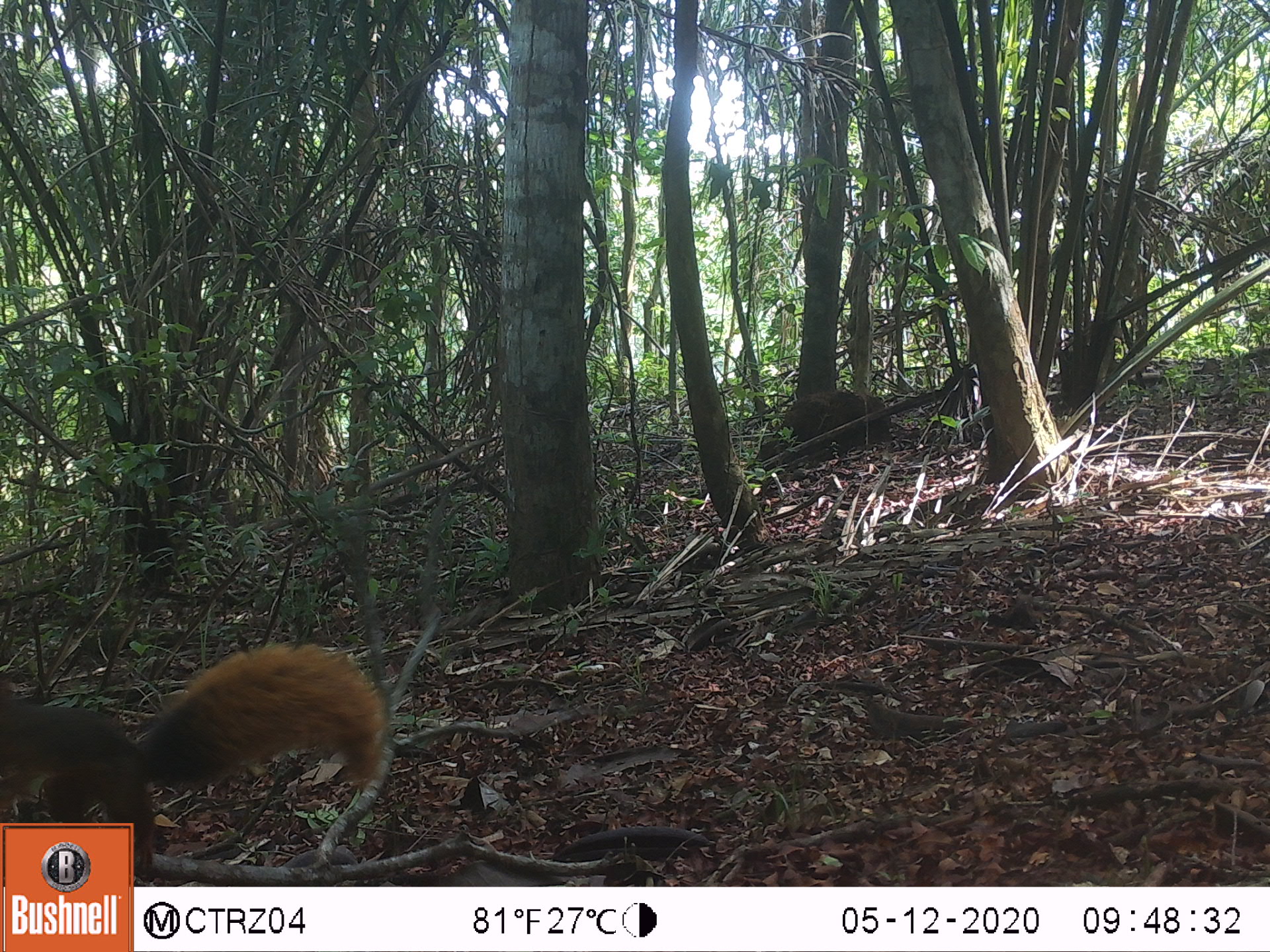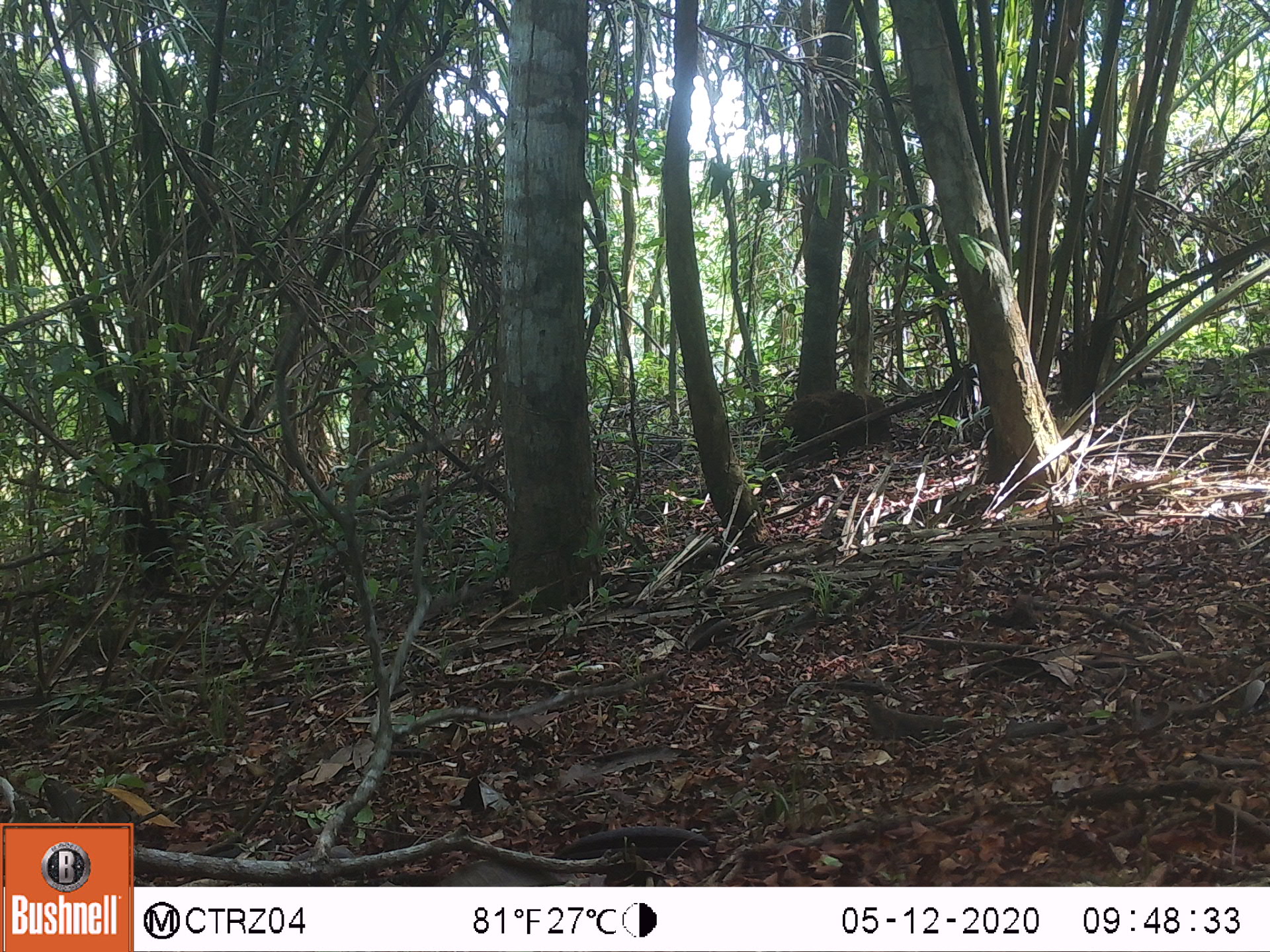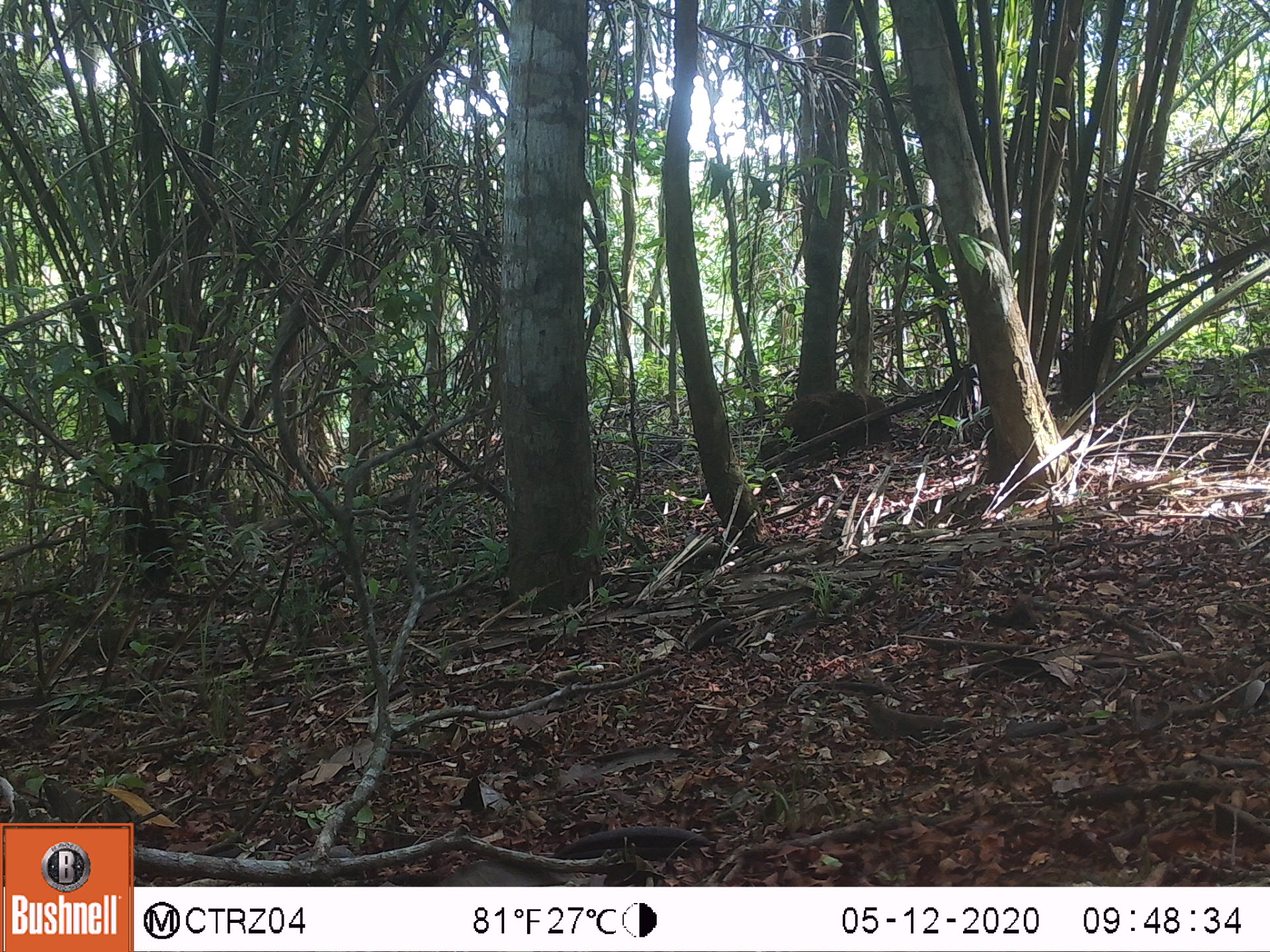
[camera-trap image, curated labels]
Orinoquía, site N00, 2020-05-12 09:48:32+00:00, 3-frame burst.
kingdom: Animalia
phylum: Chordata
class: Mammalia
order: Rodentia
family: Sciuridae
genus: Sciurus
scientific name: Sciurus igniventris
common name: northern amazon red squirrel